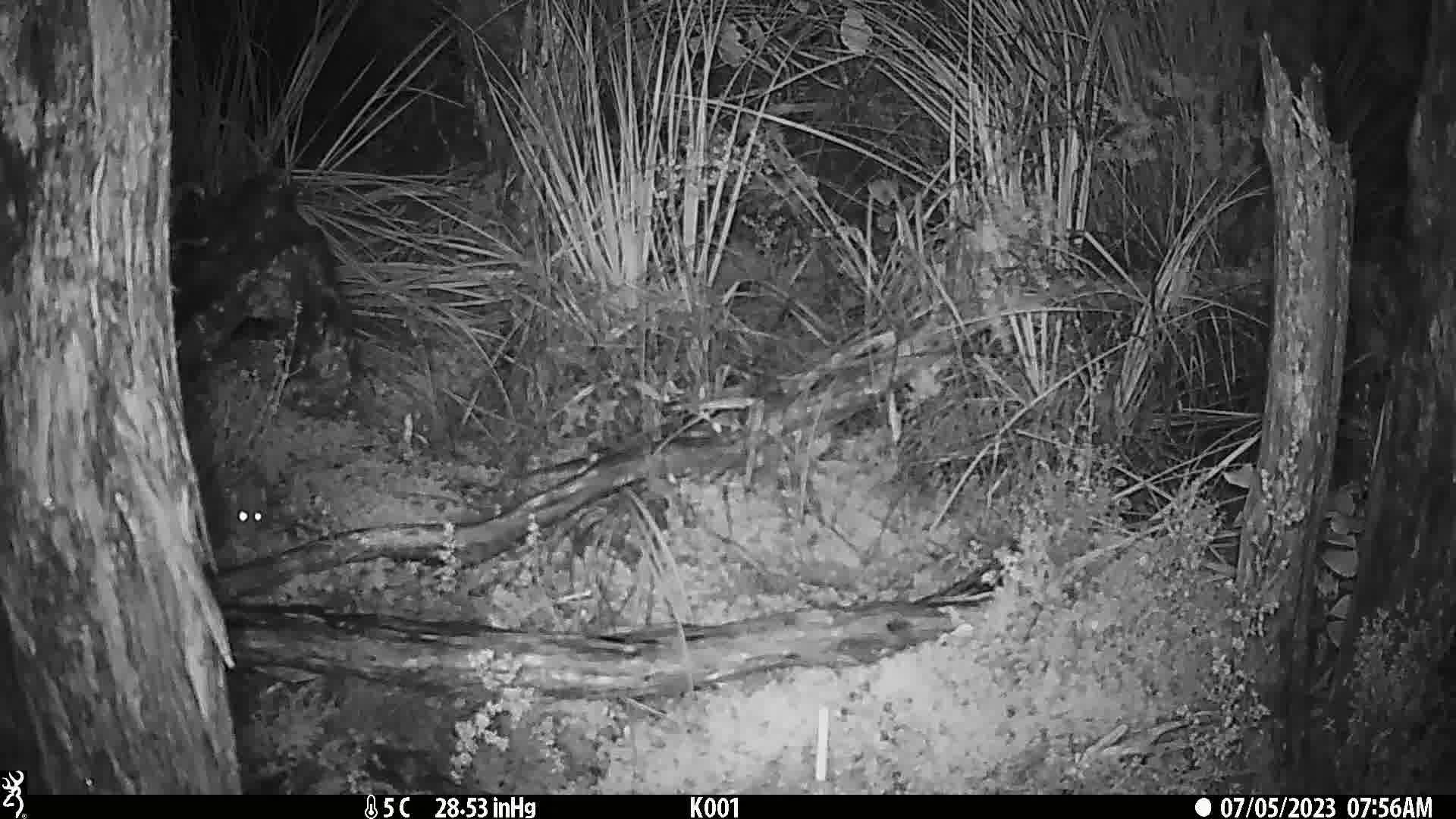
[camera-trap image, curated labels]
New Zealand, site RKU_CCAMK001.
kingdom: Animalia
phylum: Chordata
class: Mammalia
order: Rodentia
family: Muridae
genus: Rattus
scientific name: Rattus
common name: rat